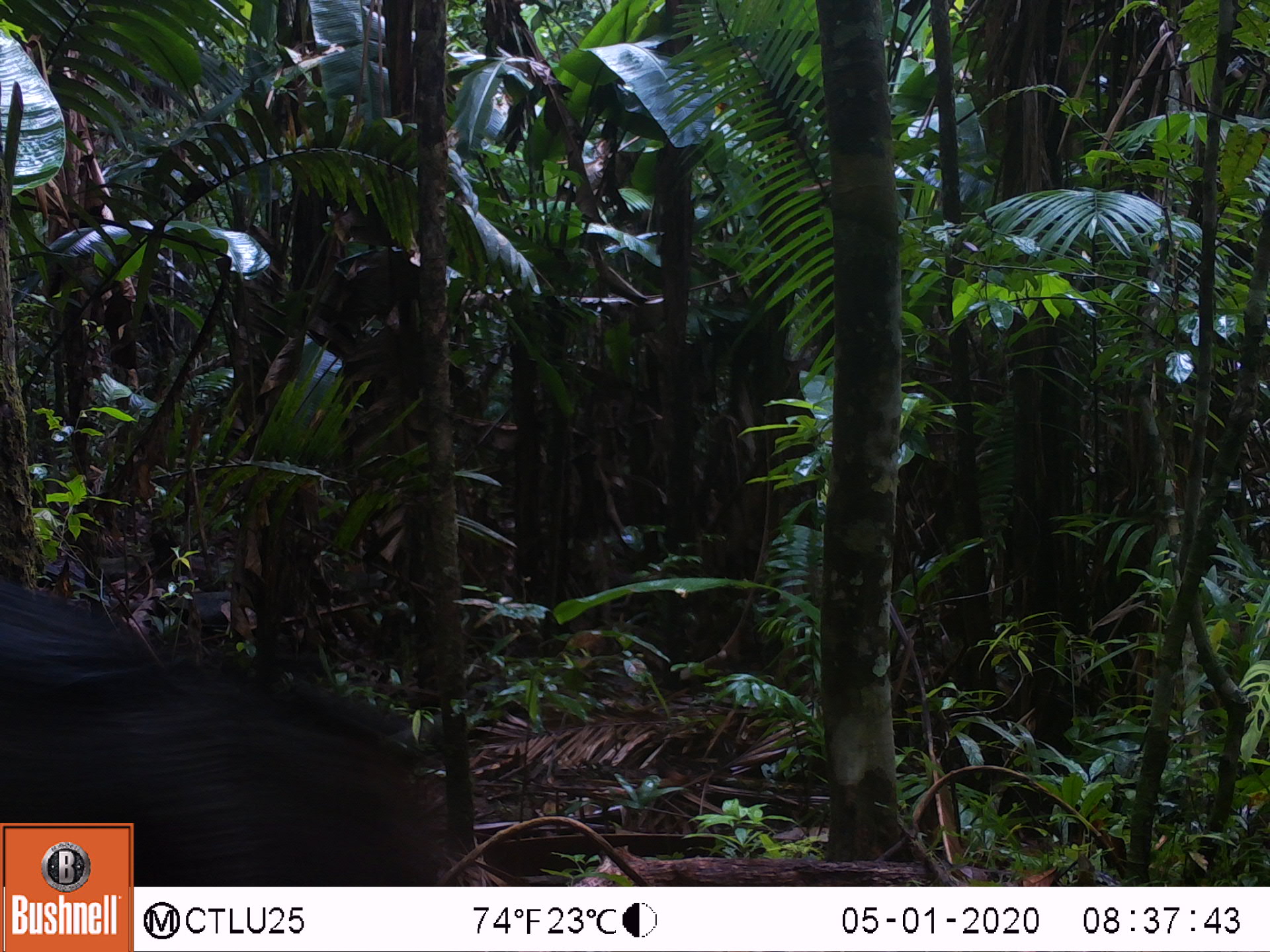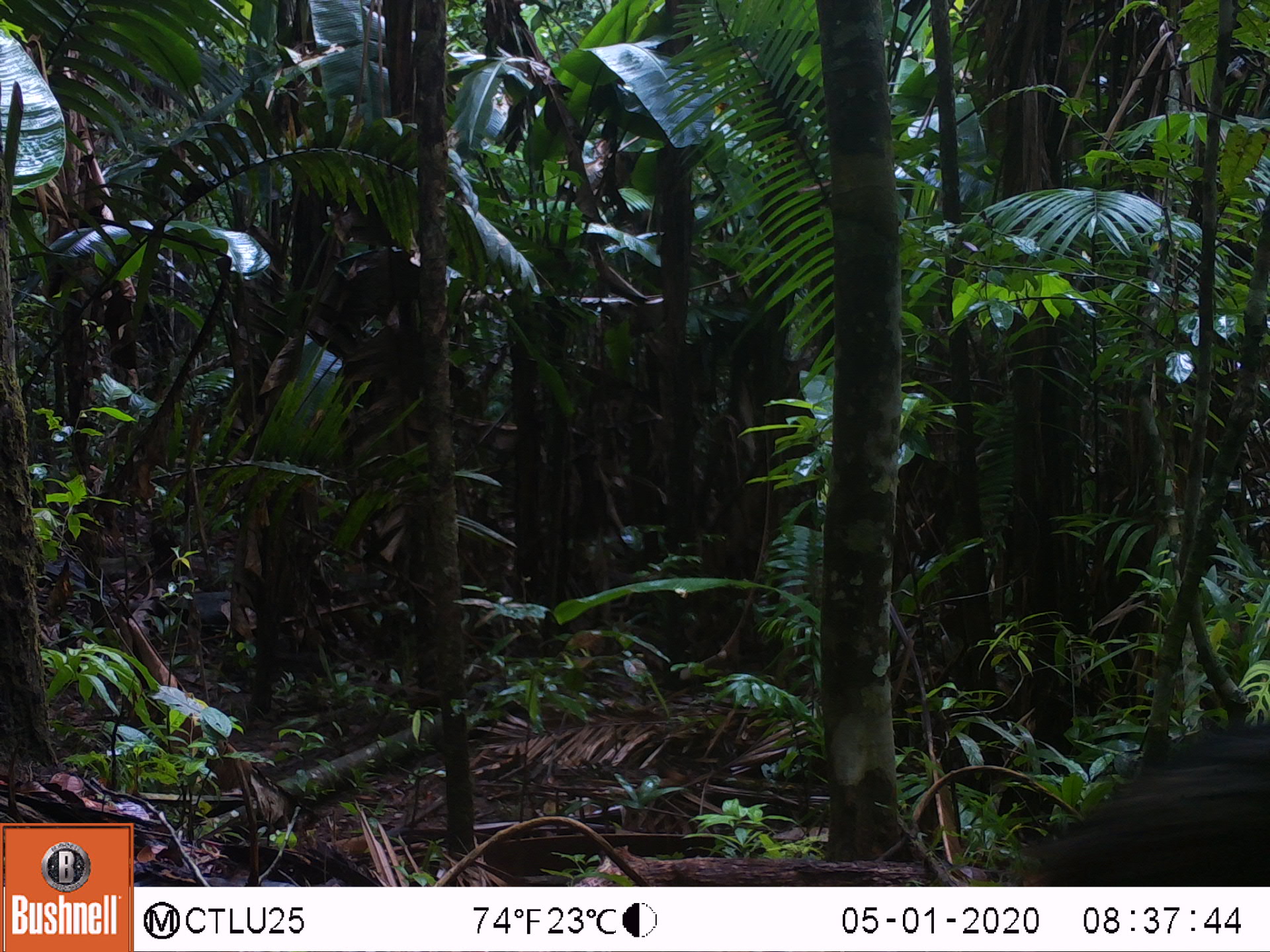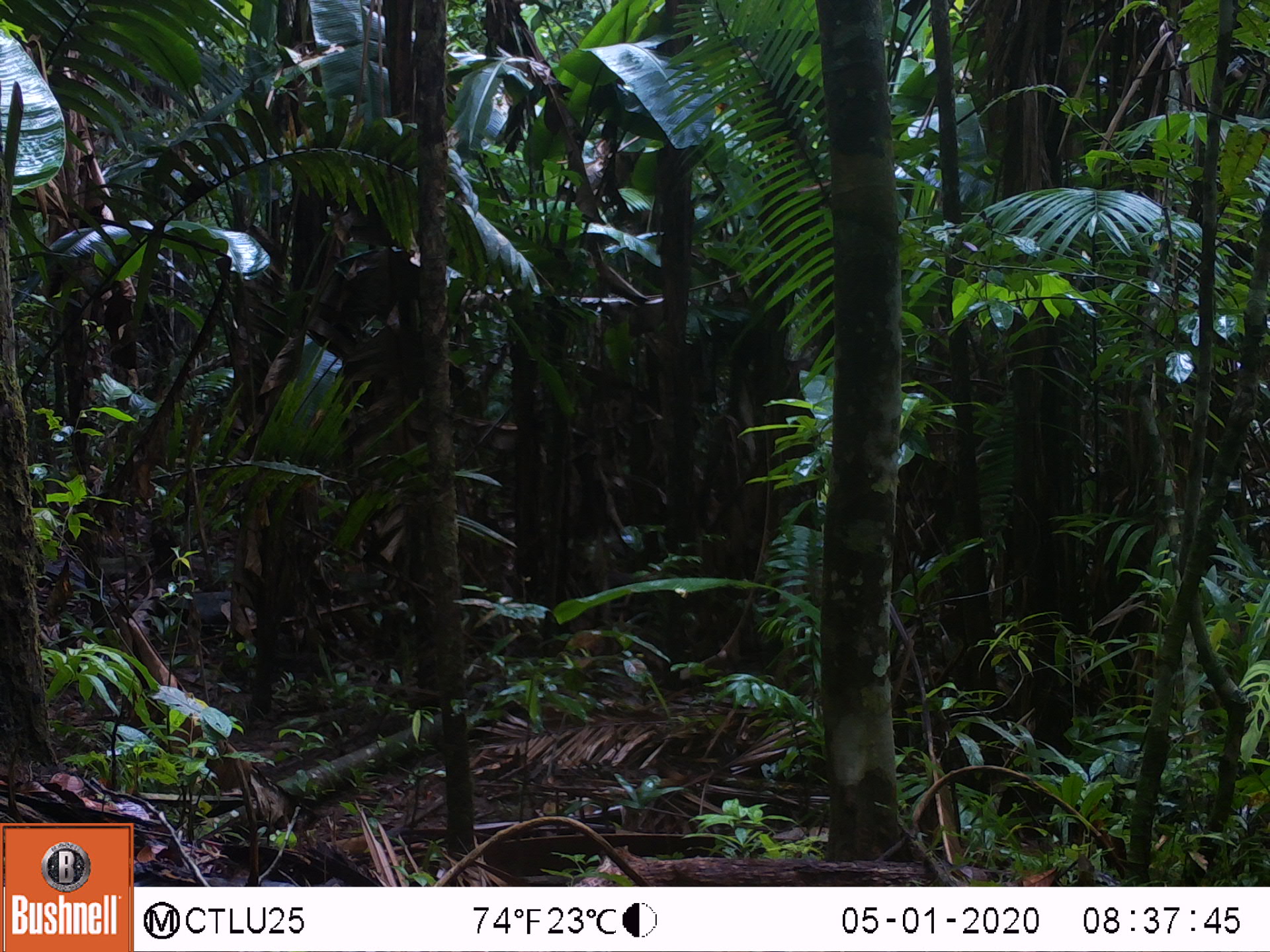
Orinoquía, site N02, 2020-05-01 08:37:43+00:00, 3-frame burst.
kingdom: Animalia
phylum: Chordata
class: Mammalia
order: Artiodactyla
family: Tayassuidae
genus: Pecari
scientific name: Pecari tajacu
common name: collared peccary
Collared peccary (Pecari tajacu).